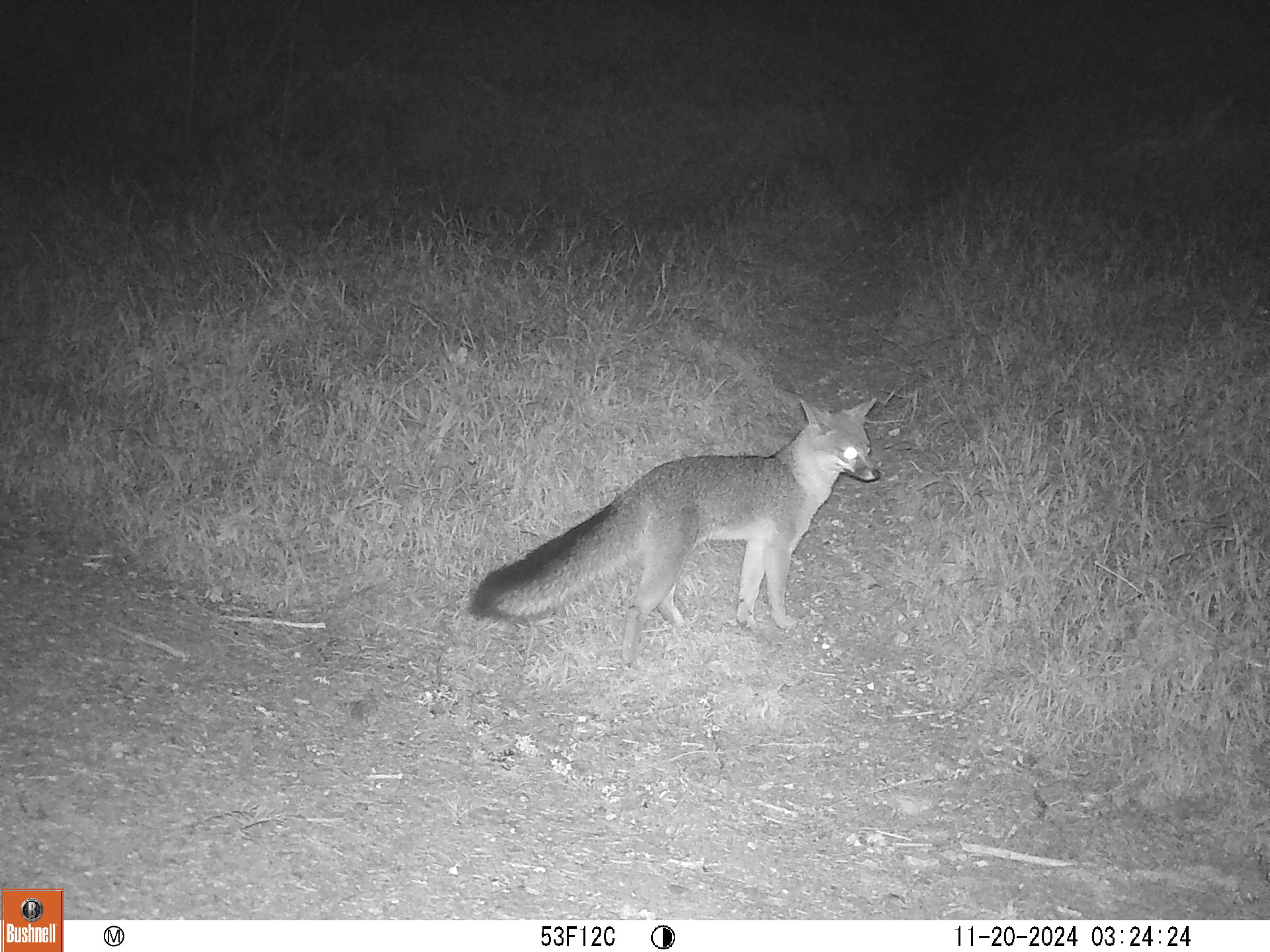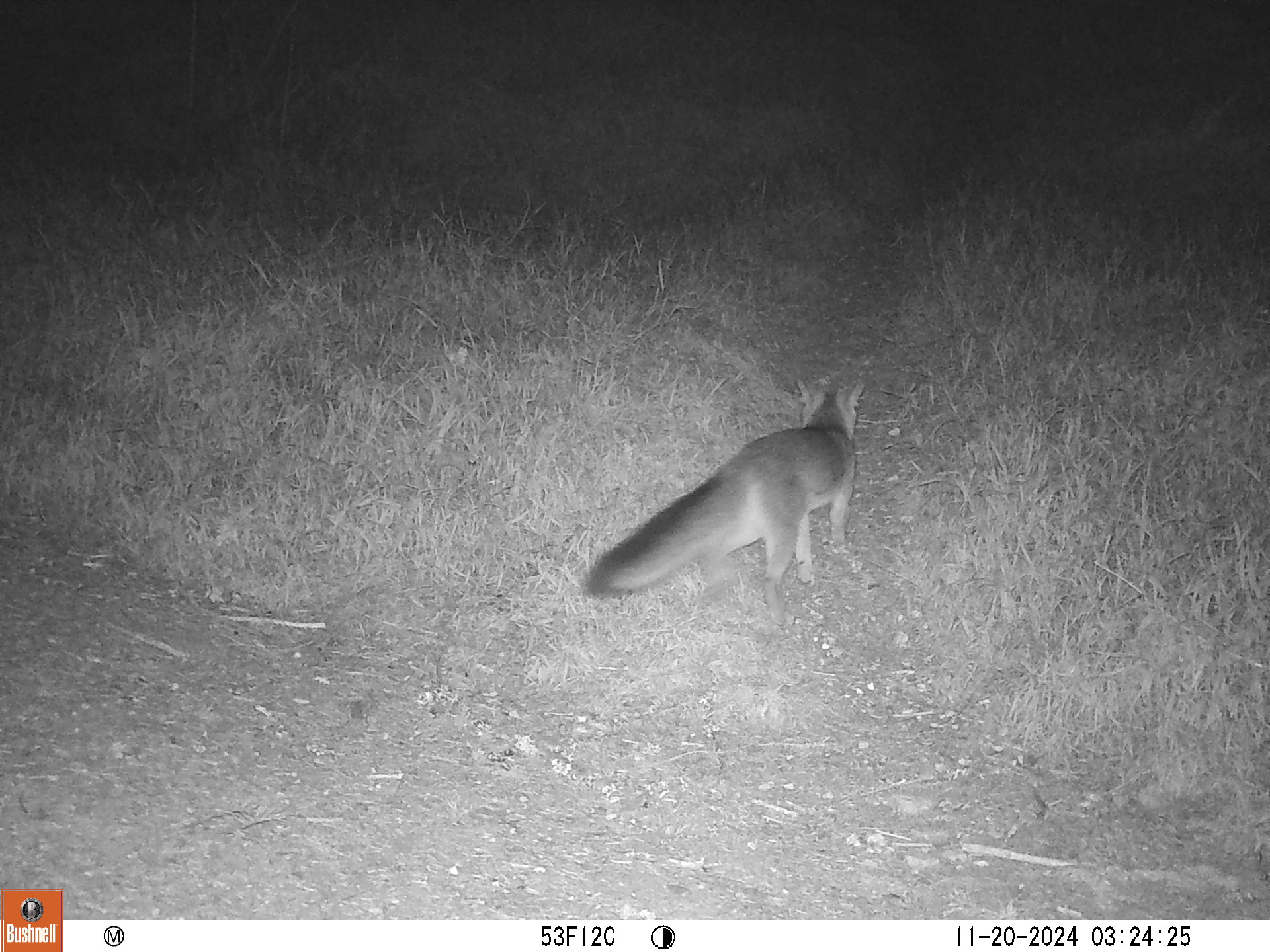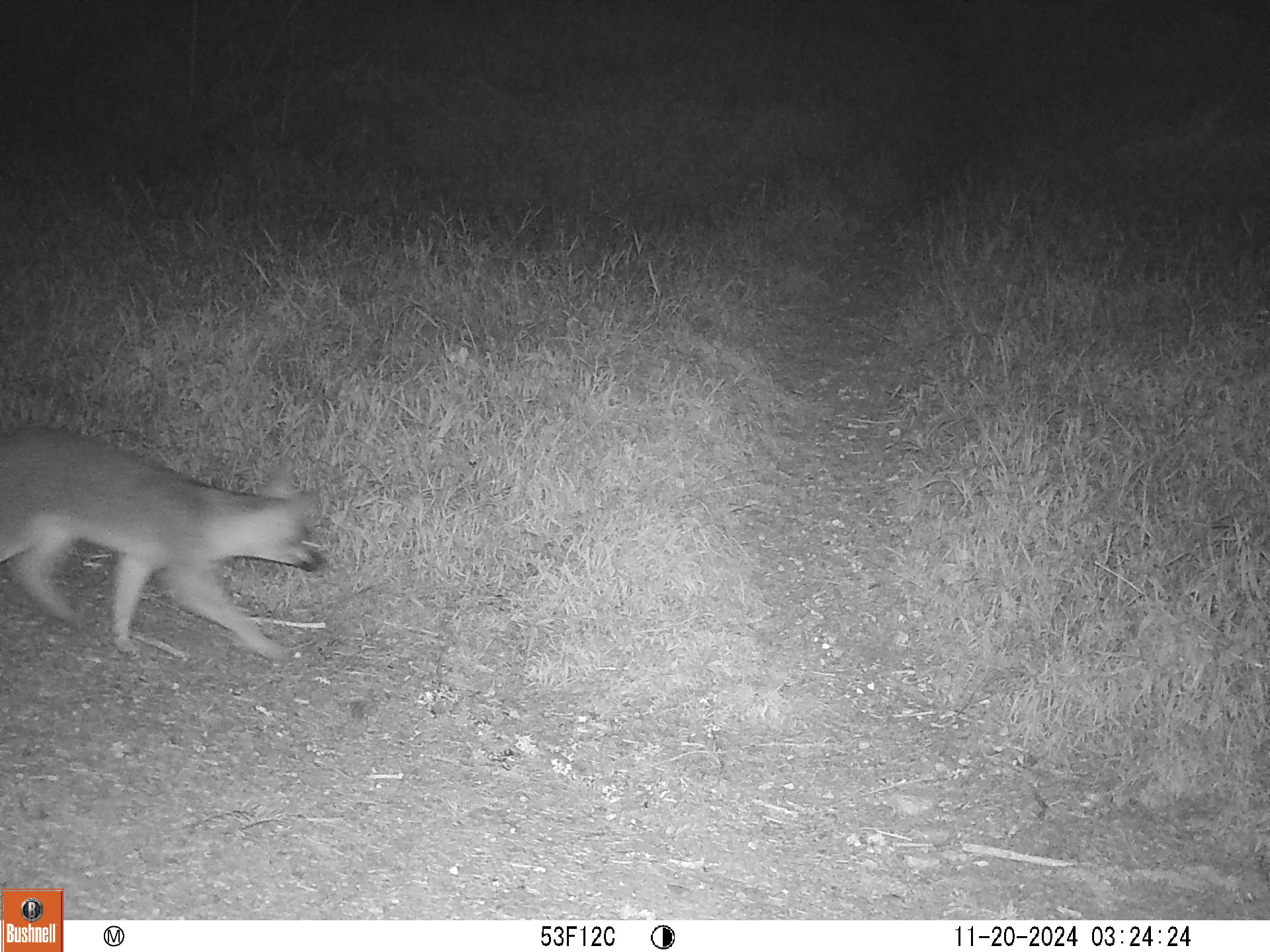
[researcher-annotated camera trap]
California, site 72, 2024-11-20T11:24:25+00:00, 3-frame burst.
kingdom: Animalia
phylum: Chordata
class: Mammalia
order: Carnivora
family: Canidae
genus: Urocyon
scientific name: Urocyon cinereoargenteus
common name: gray fox